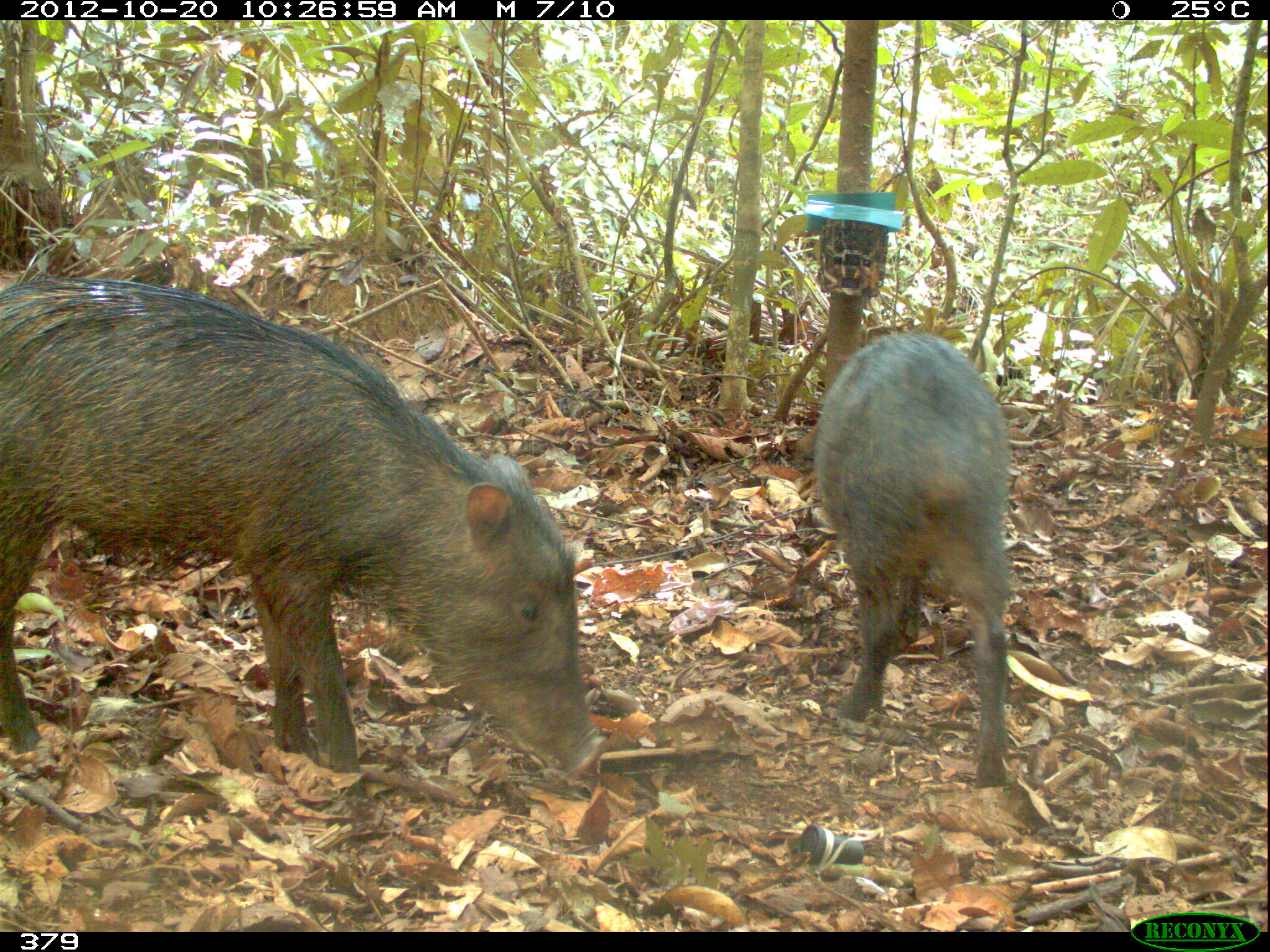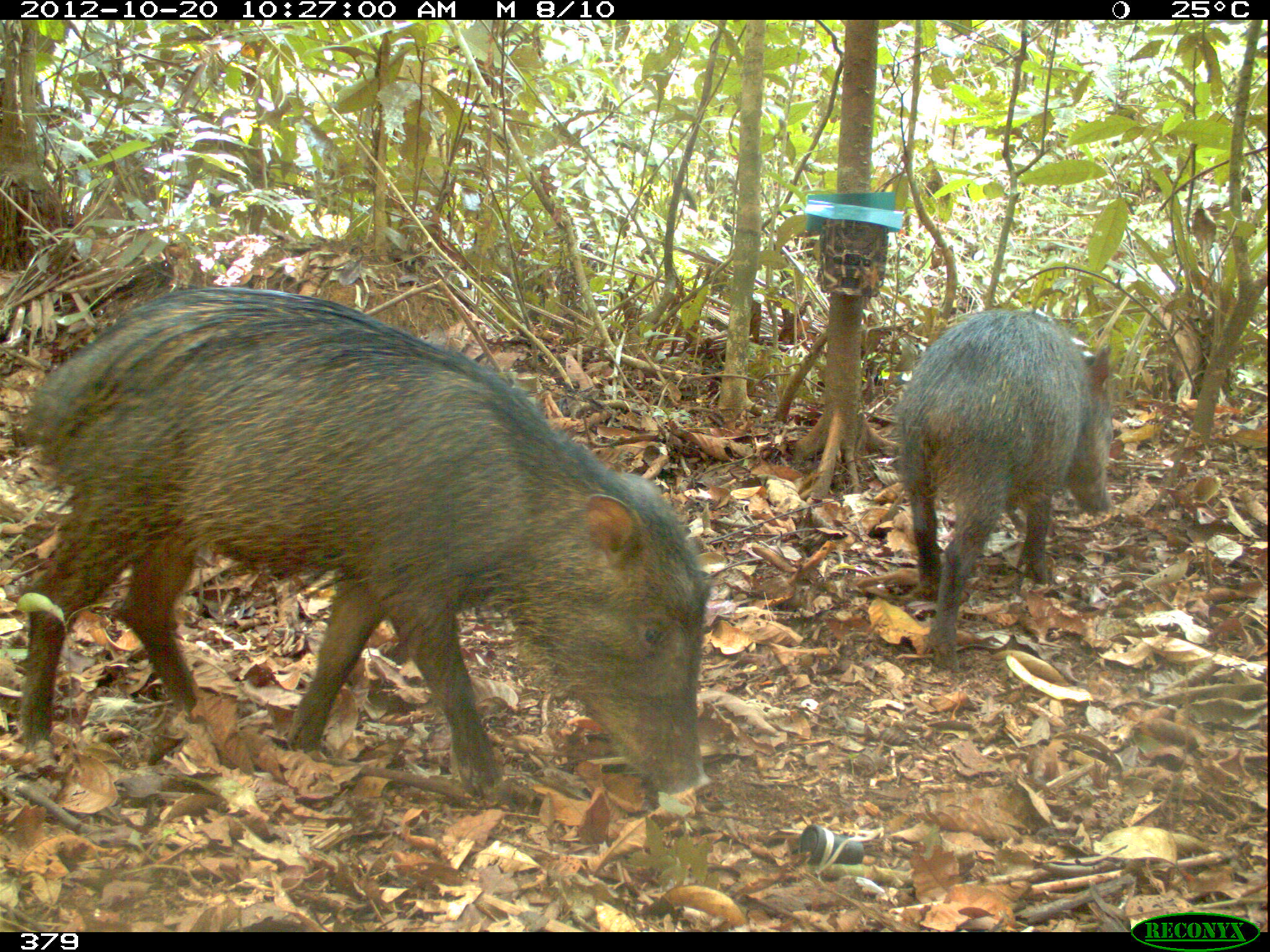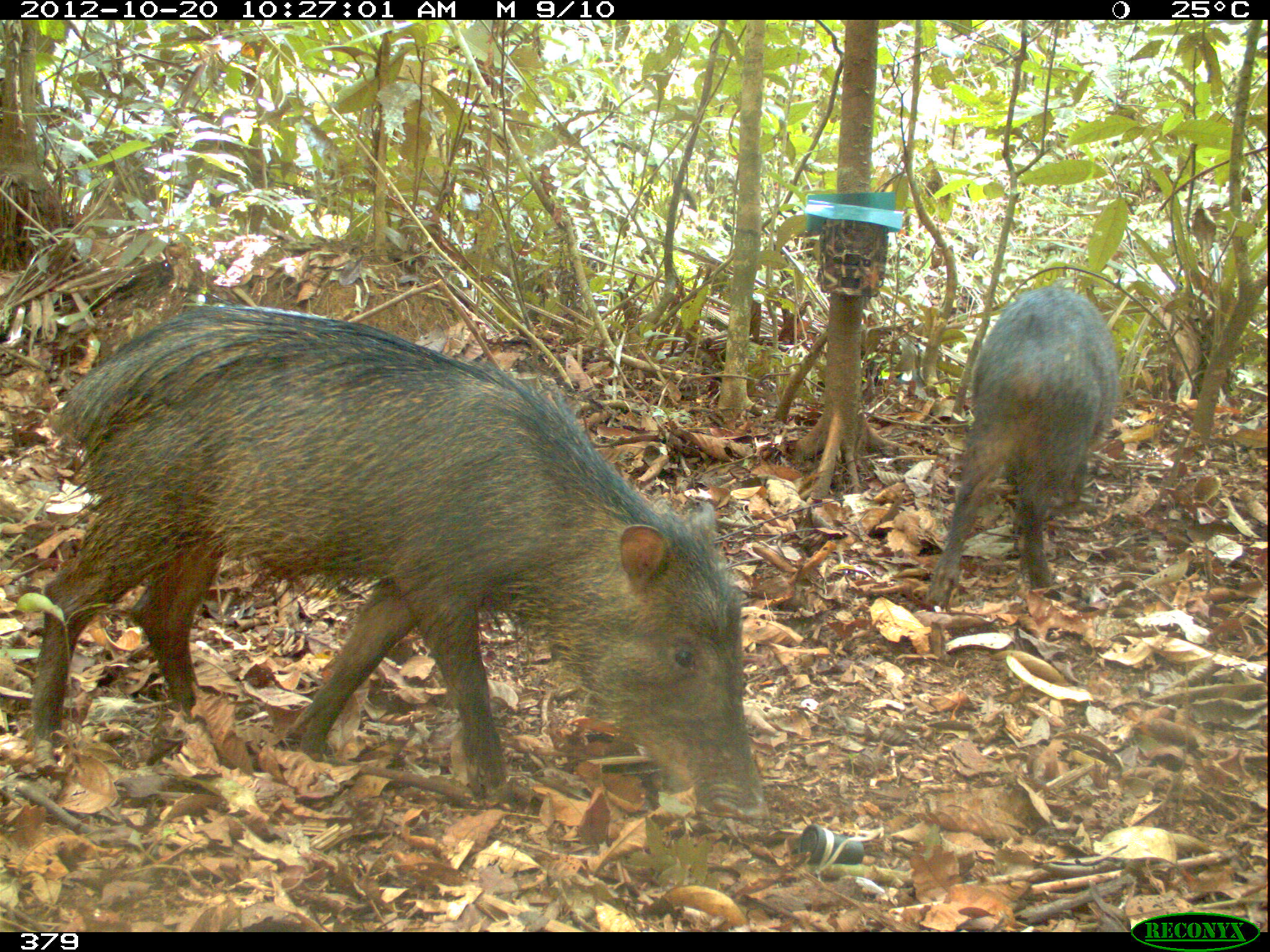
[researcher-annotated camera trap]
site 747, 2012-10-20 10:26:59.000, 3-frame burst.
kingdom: Animalia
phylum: Chordata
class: Mammalia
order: Artiodactyla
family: Tayassuidae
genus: Tayassu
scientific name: Tayassu pecari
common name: white-lipped peccary